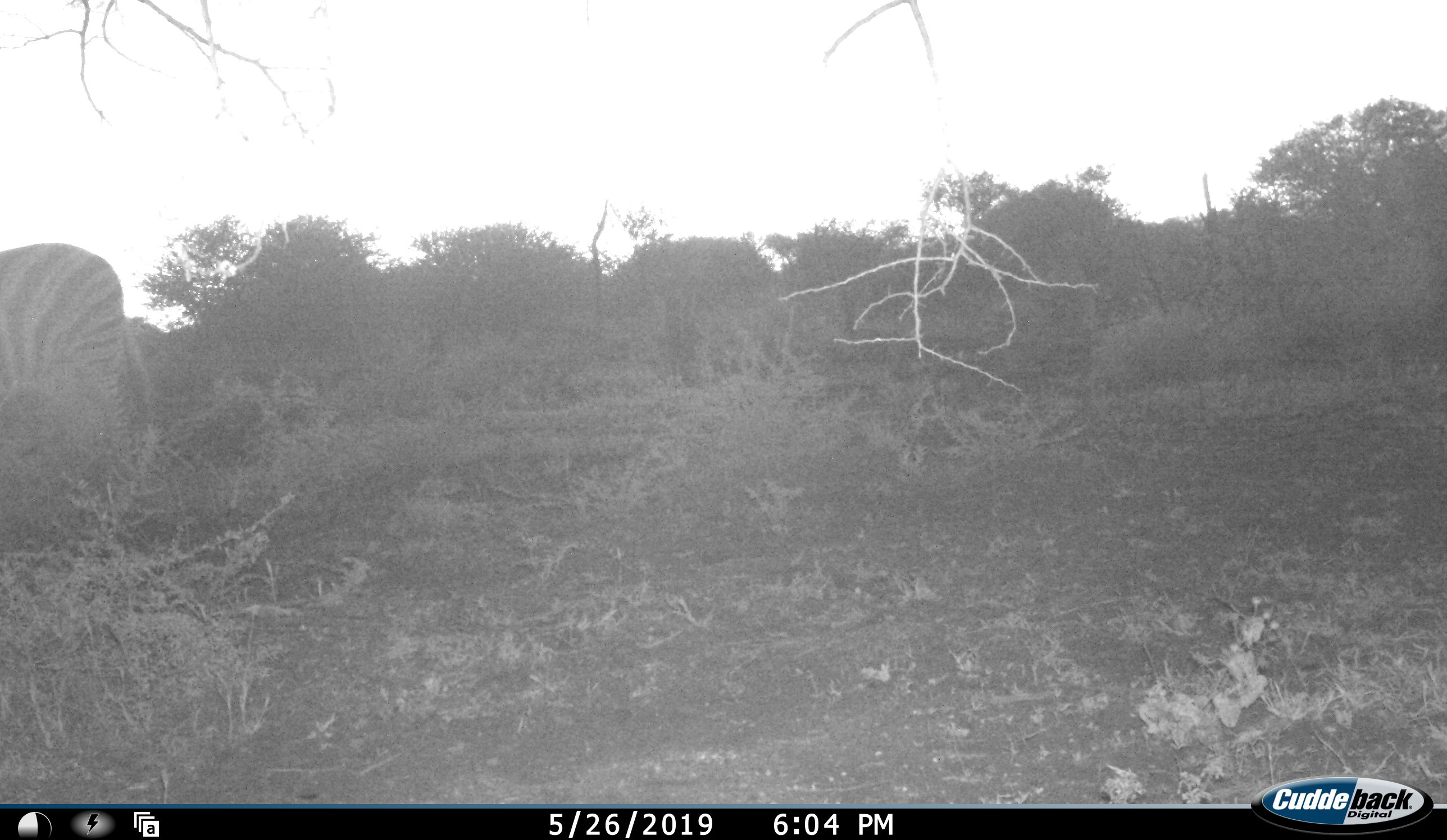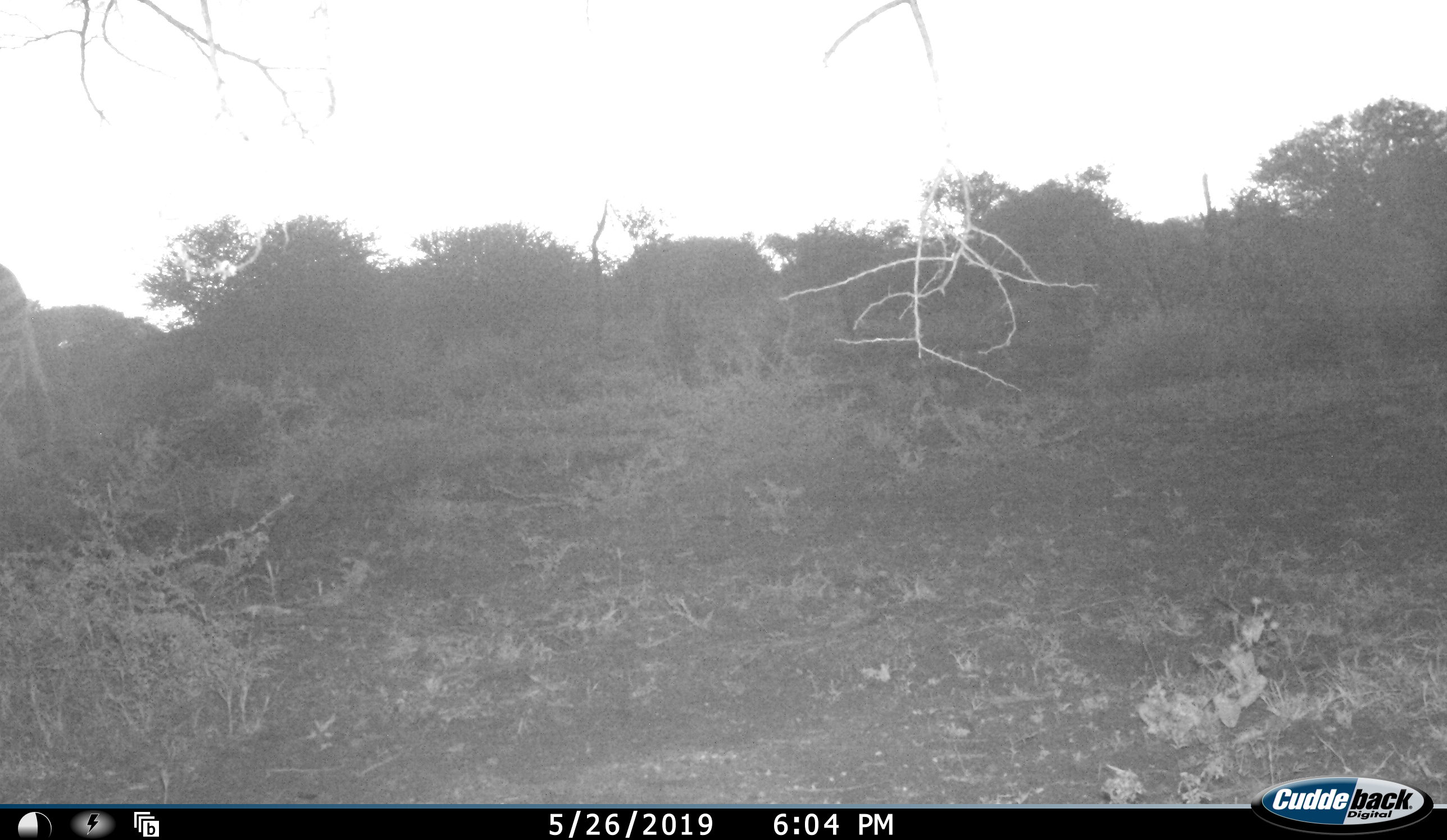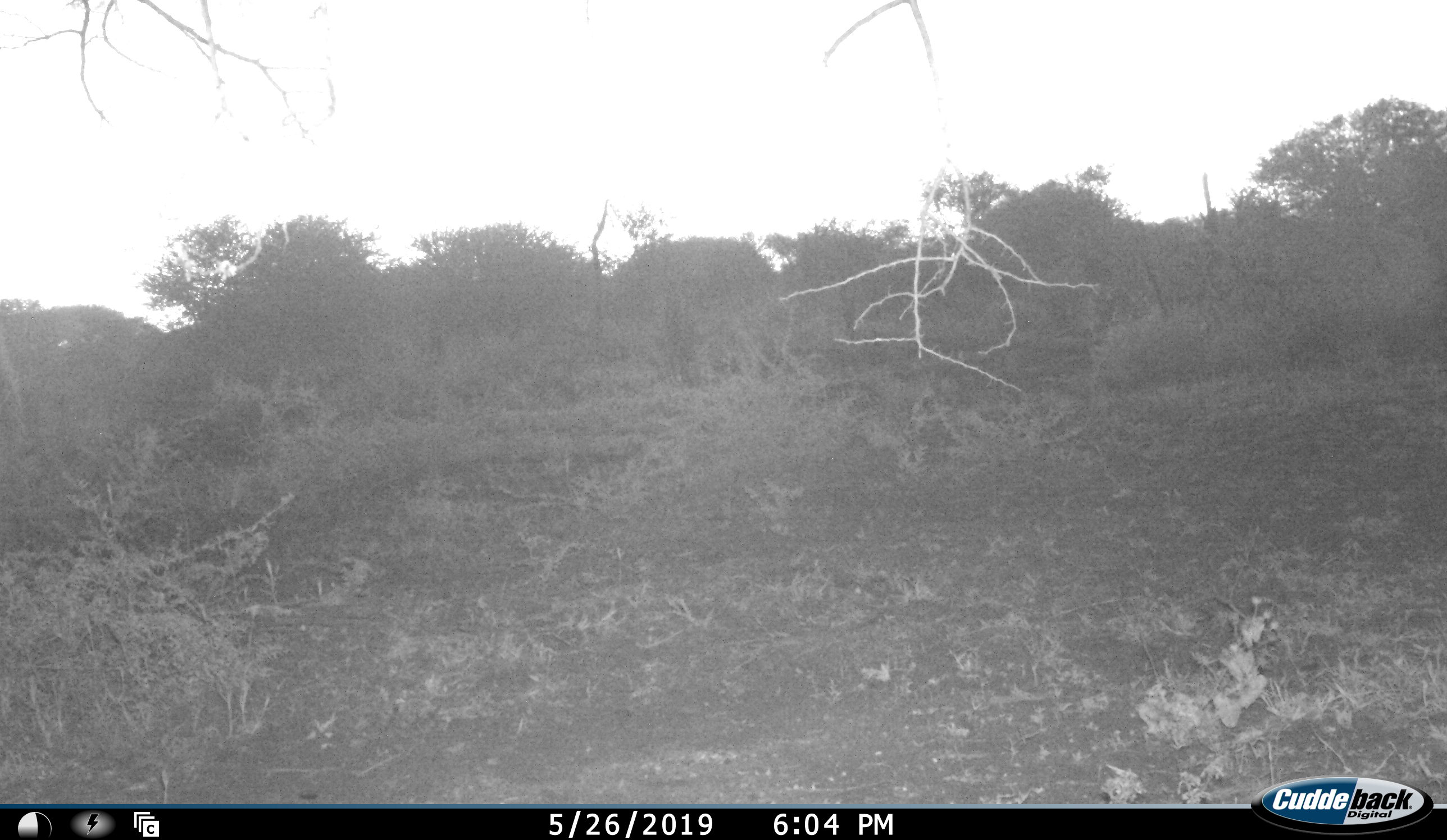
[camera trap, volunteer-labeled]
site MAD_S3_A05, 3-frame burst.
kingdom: Animalia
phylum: Chordata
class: Mammalia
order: Perissodactyla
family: Equidae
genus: Equus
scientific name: Equus quagga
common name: plains zebra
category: zebraplains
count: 1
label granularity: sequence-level